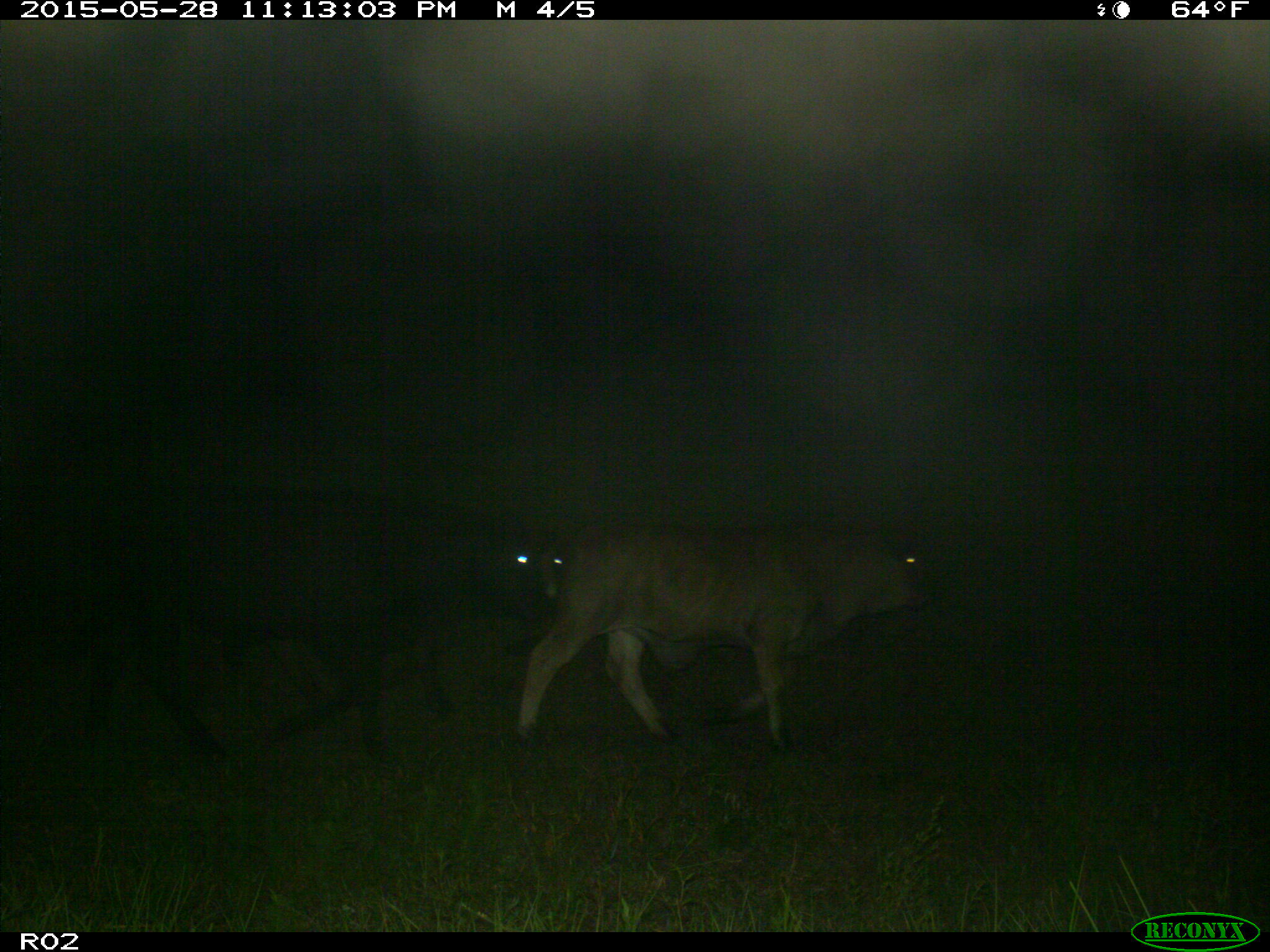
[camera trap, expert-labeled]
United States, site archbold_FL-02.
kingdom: Animalia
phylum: Chordata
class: Mammalia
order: Artiodactyla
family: Bovidae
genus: Bos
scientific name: Bos taurus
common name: domestic cow